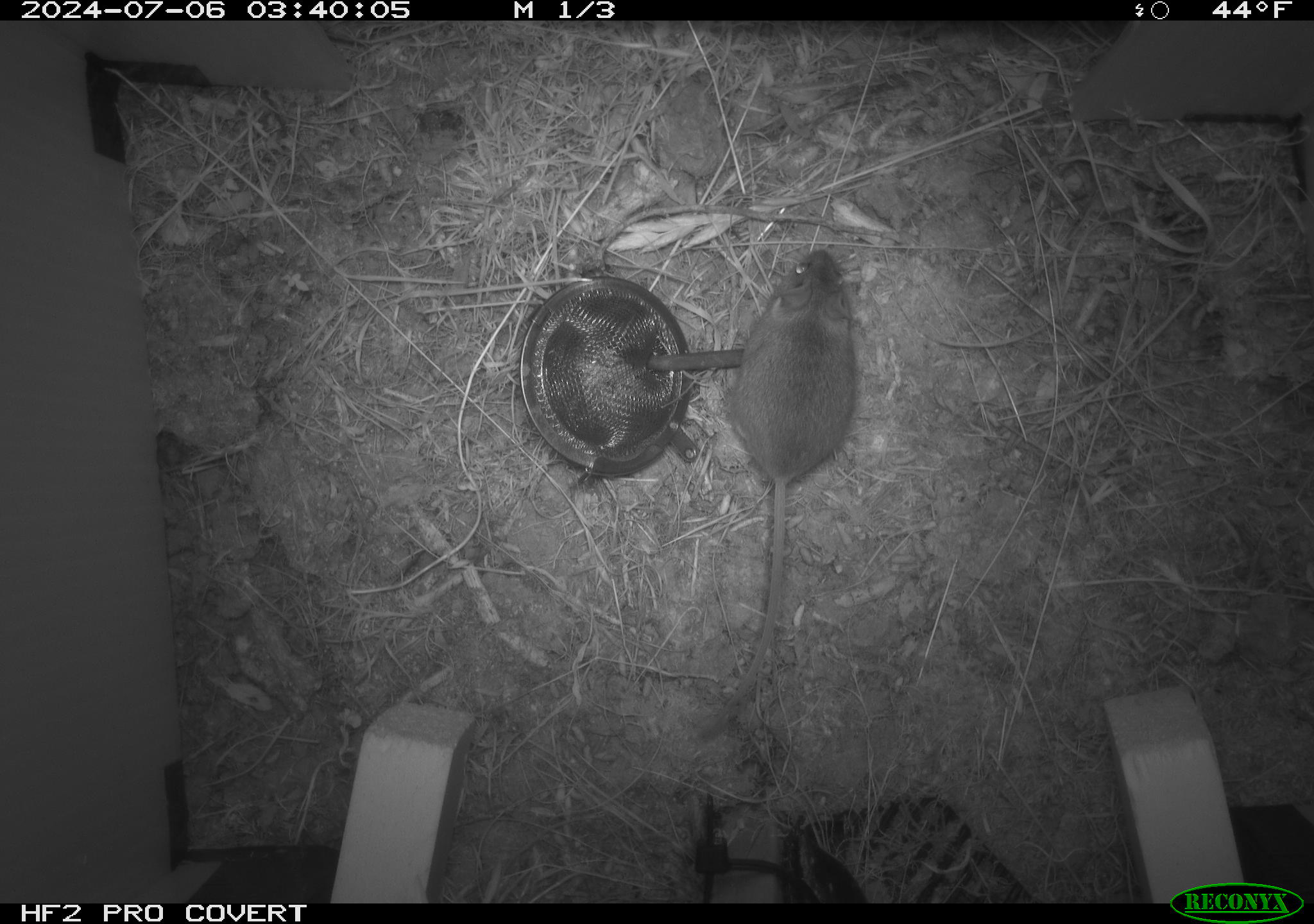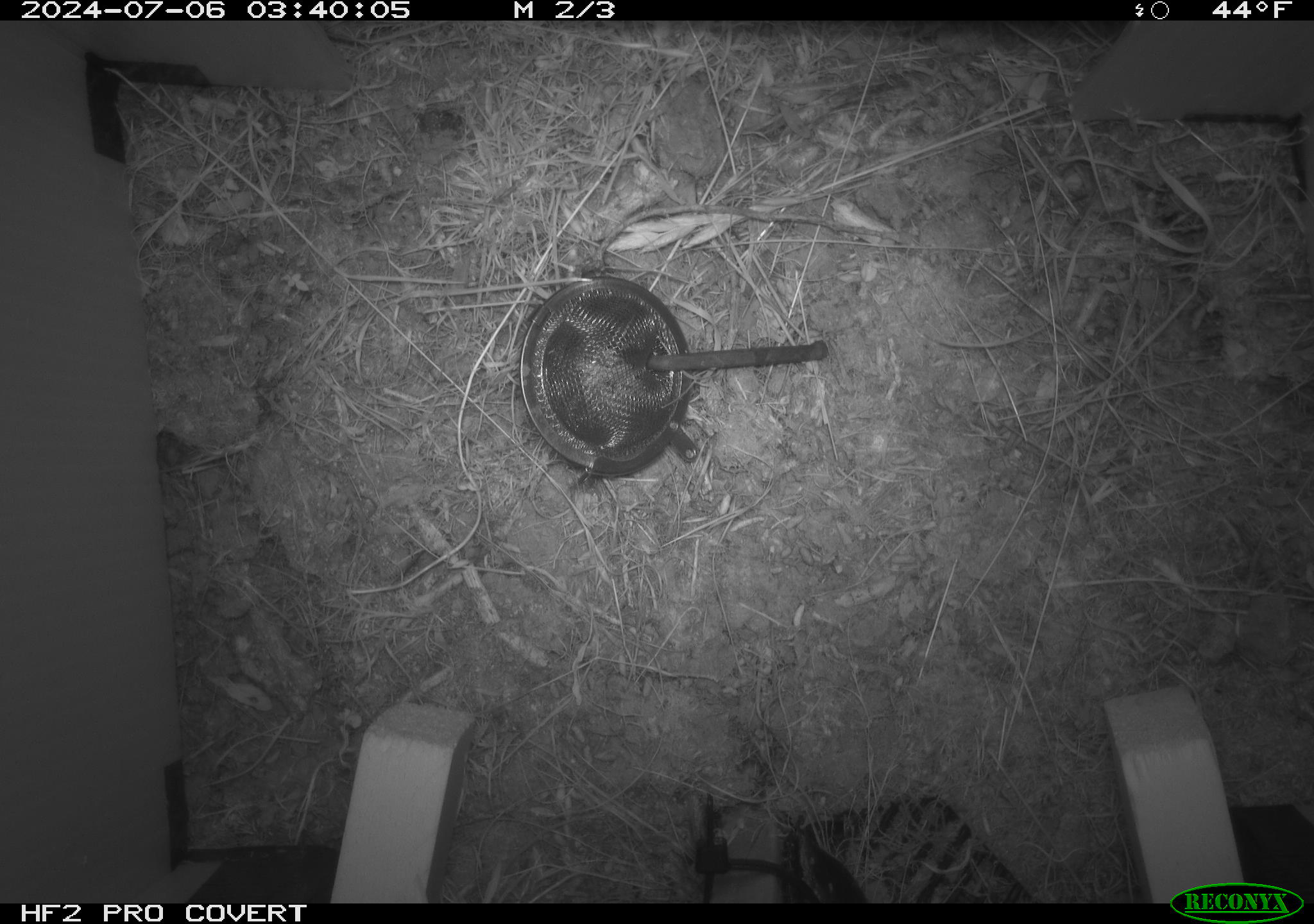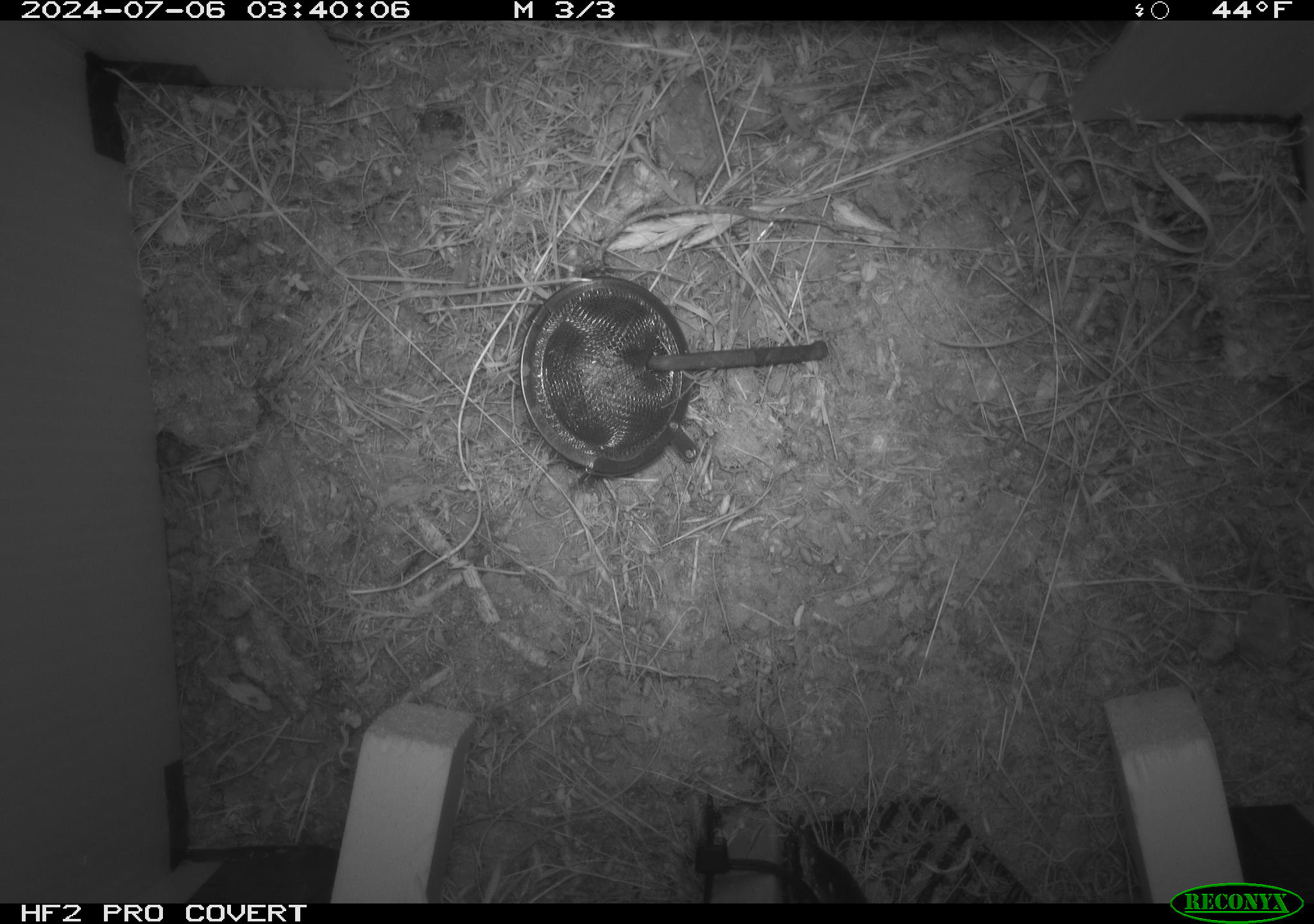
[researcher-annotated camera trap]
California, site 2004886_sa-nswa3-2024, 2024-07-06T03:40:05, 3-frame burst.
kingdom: Animalia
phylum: Chordata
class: Mammalia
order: Rodentia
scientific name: Rodentia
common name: rodent